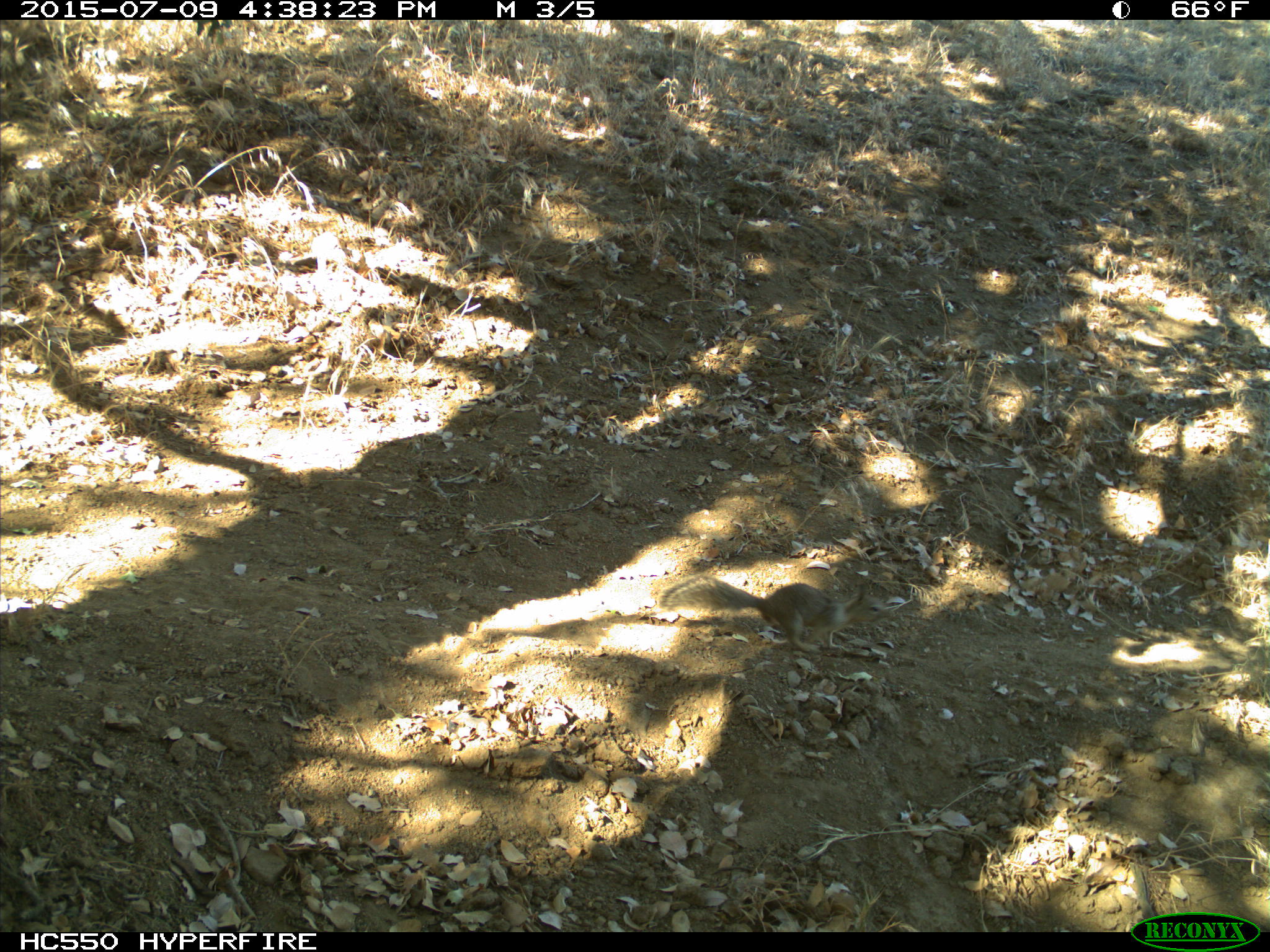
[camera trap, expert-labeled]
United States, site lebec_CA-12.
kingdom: Animalia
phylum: Chordata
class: Mammalia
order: Rodentia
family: Sciuridae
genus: Otospermophilus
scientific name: Otospermophilus beecheyi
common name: california ground squirrel